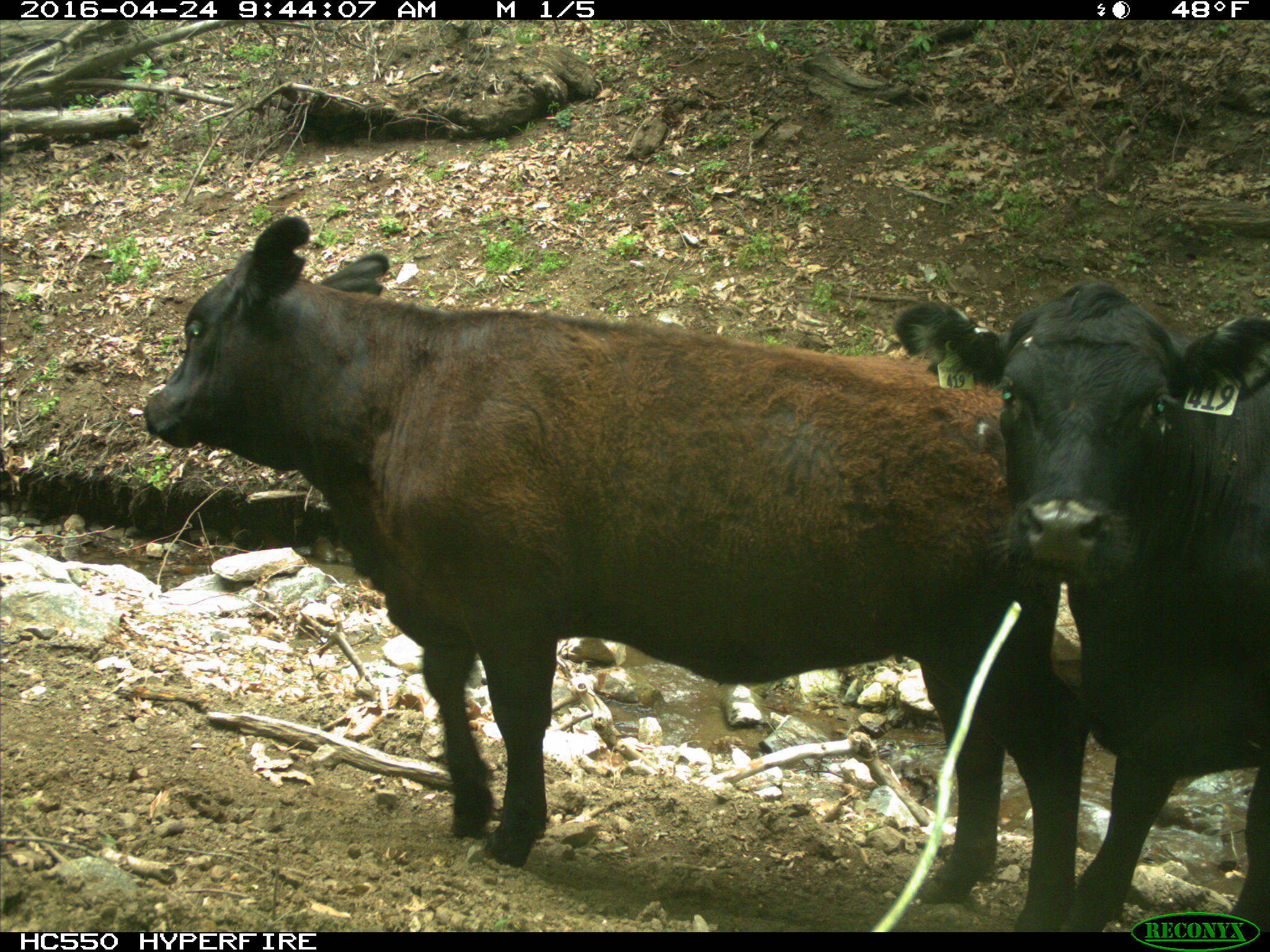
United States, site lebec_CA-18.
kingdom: Animalia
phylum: Chordata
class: Mammalia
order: Artiodactyla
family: Bovidae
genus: Bos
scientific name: Bos taurus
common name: domestic cow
Bos taurus (domestic cow).